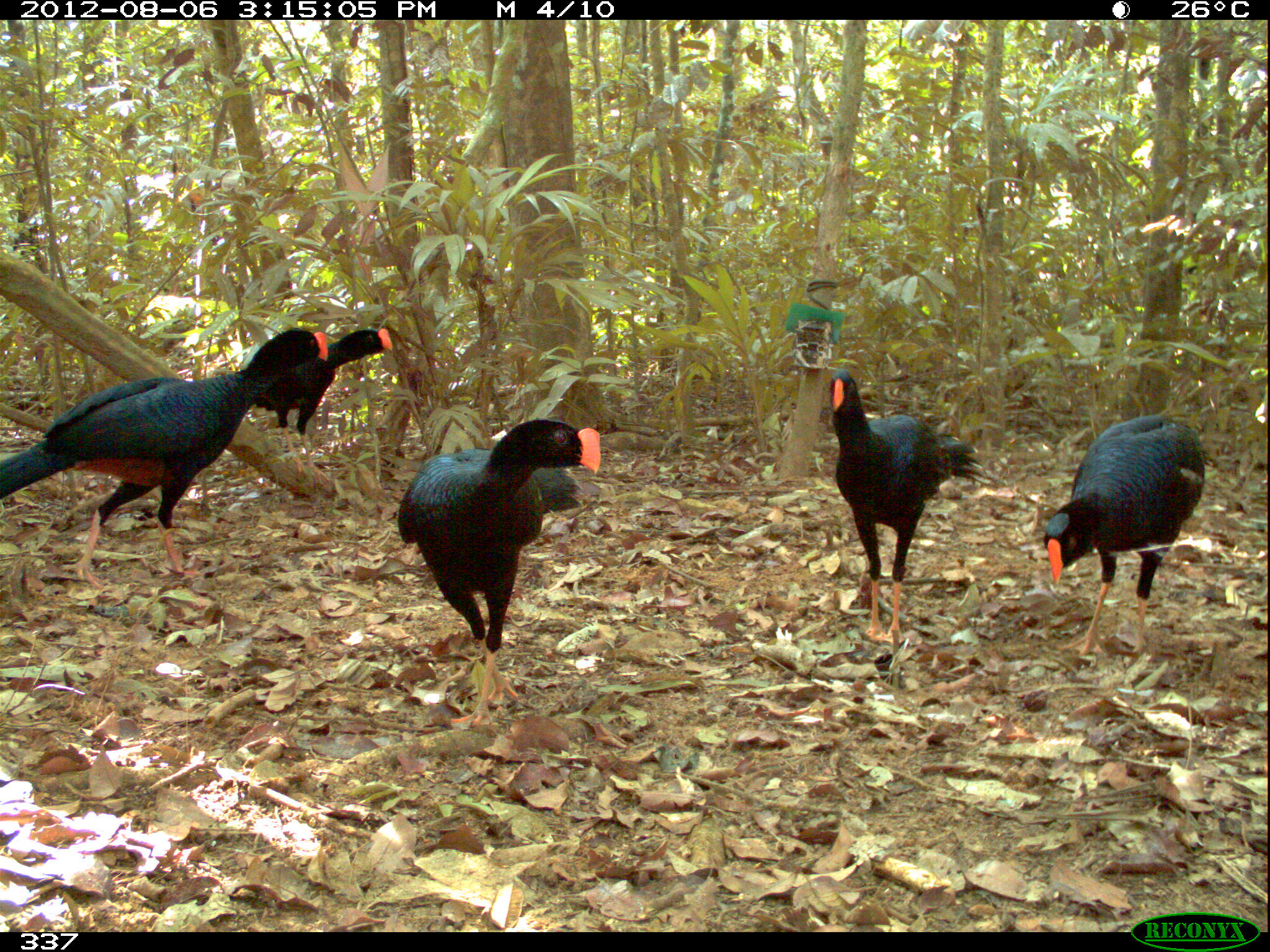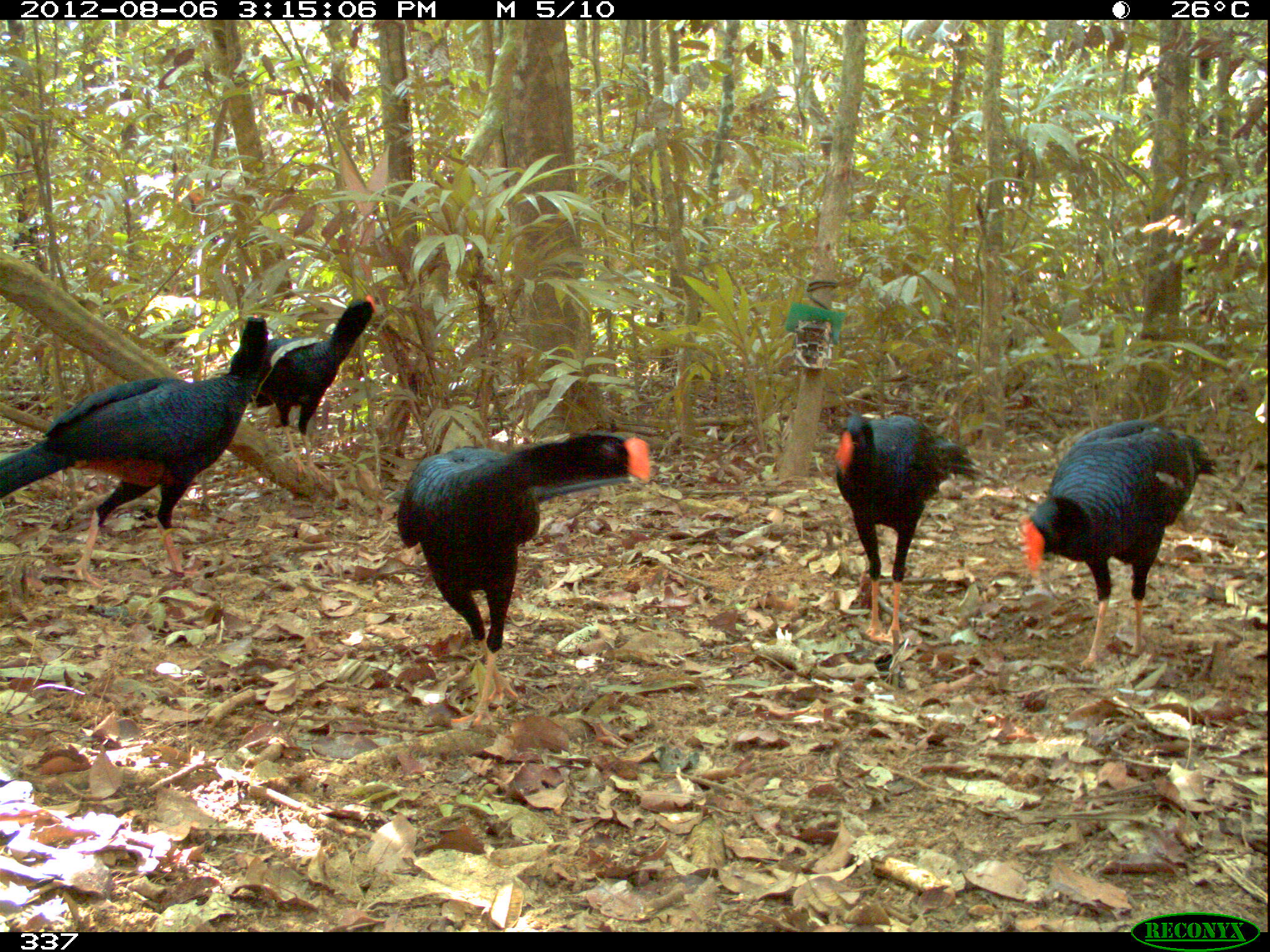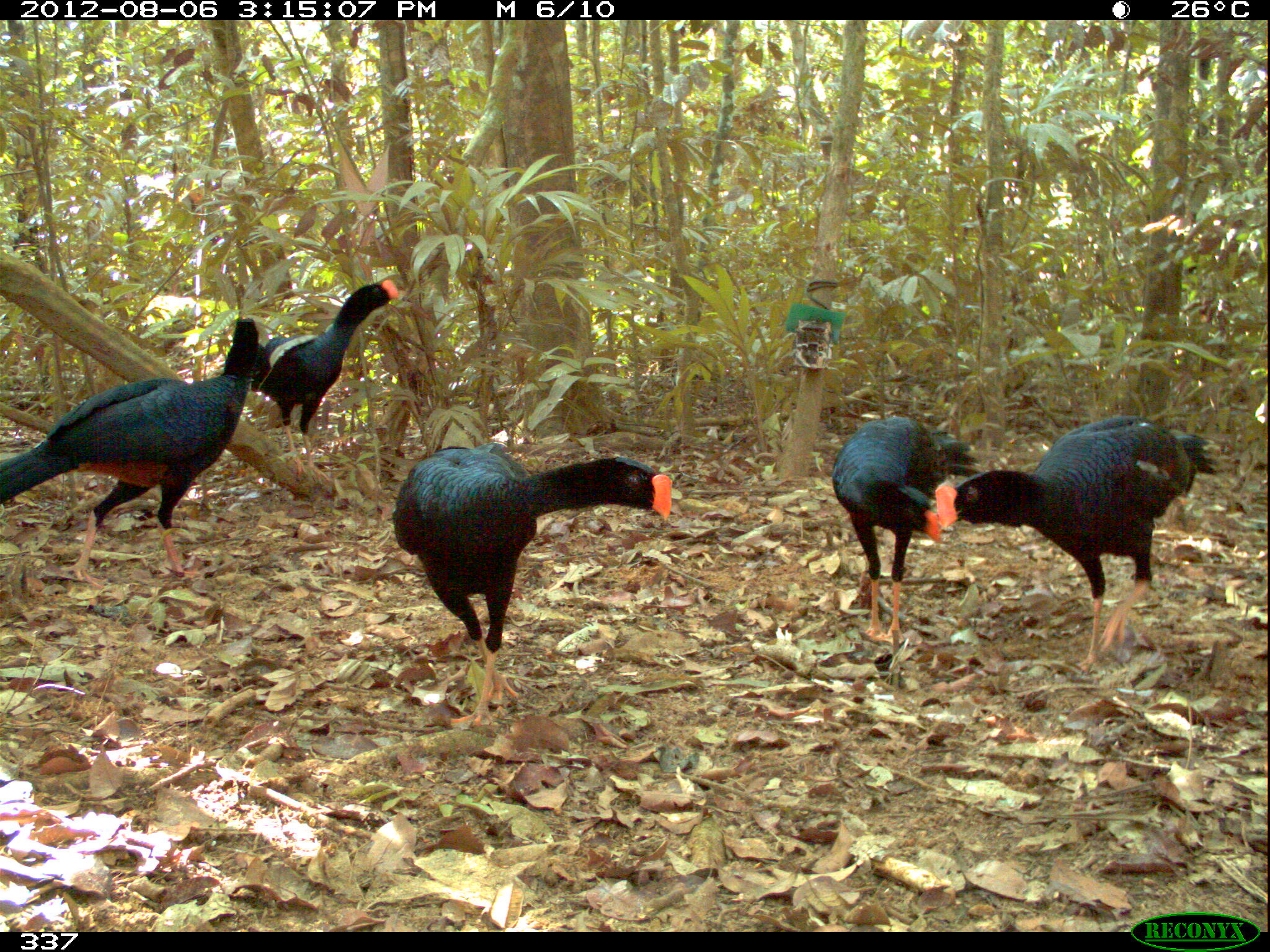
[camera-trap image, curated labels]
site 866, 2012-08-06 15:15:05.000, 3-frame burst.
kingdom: Animalia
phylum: Chordata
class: Aves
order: Galliformes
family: Cracidae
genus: Mitu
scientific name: Mitu tuberosum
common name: razor-billed curassow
Mitu tuberosum (razor-billed curassow).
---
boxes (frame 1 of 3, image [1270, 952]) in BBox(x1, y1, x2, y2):
mitu tuberosum: BBox(0, 326, 327, 587); BBox(395, 417, 600, 720); BBox(824, 369, 991, 647); BBox(1041, 410, 1211, 658); BBox(253, 326, 392, 487)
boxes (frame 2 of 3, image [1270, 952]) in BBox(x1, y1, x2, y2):
mitu tuberosum: BBox(392, 430, 650, 728); BBox(1, 309, 270, 588); BBox(1018, 417, 1219, 671); BBox(834, 411, 990, 644); BBox(250, 294, 378, 485)